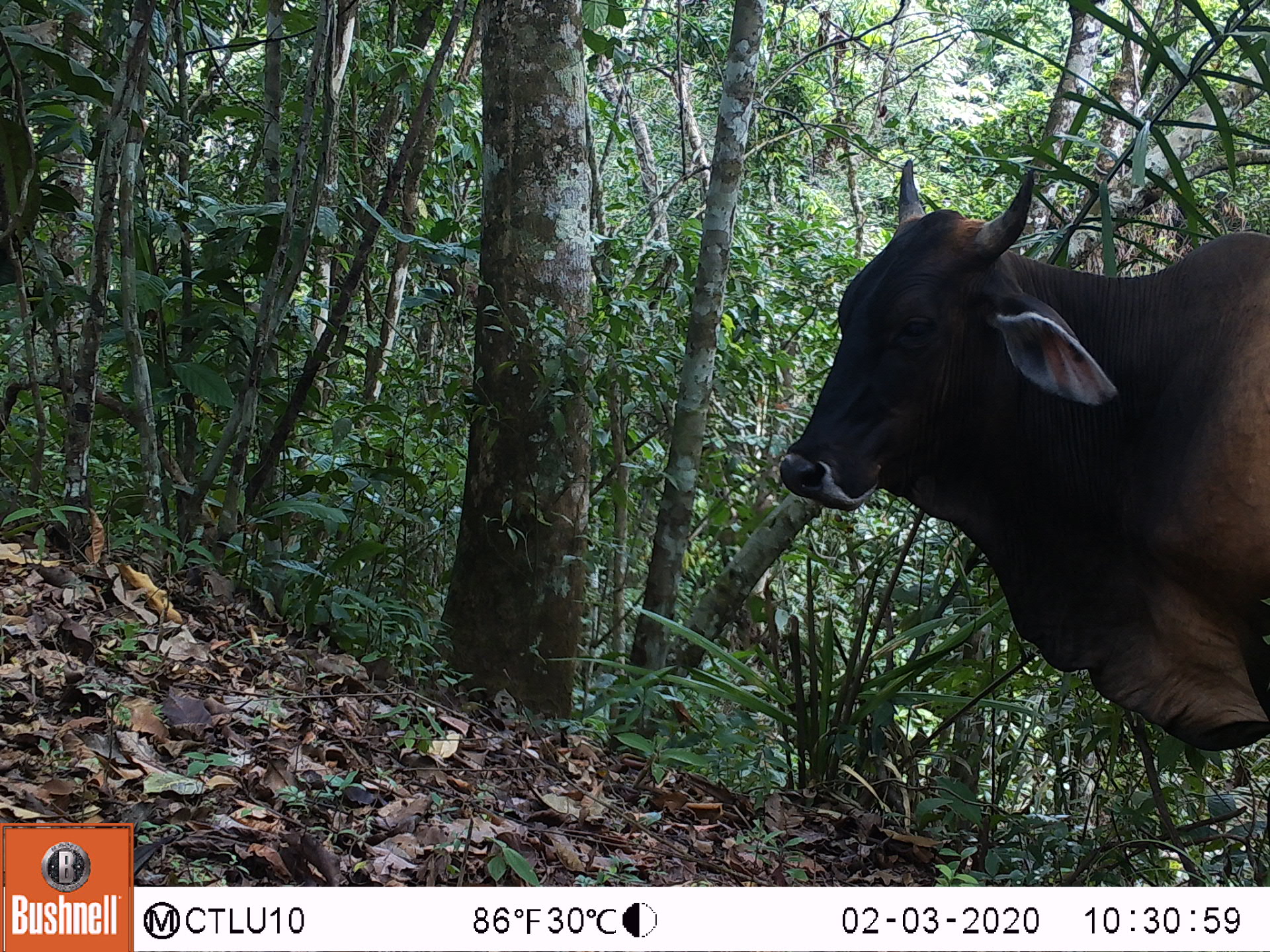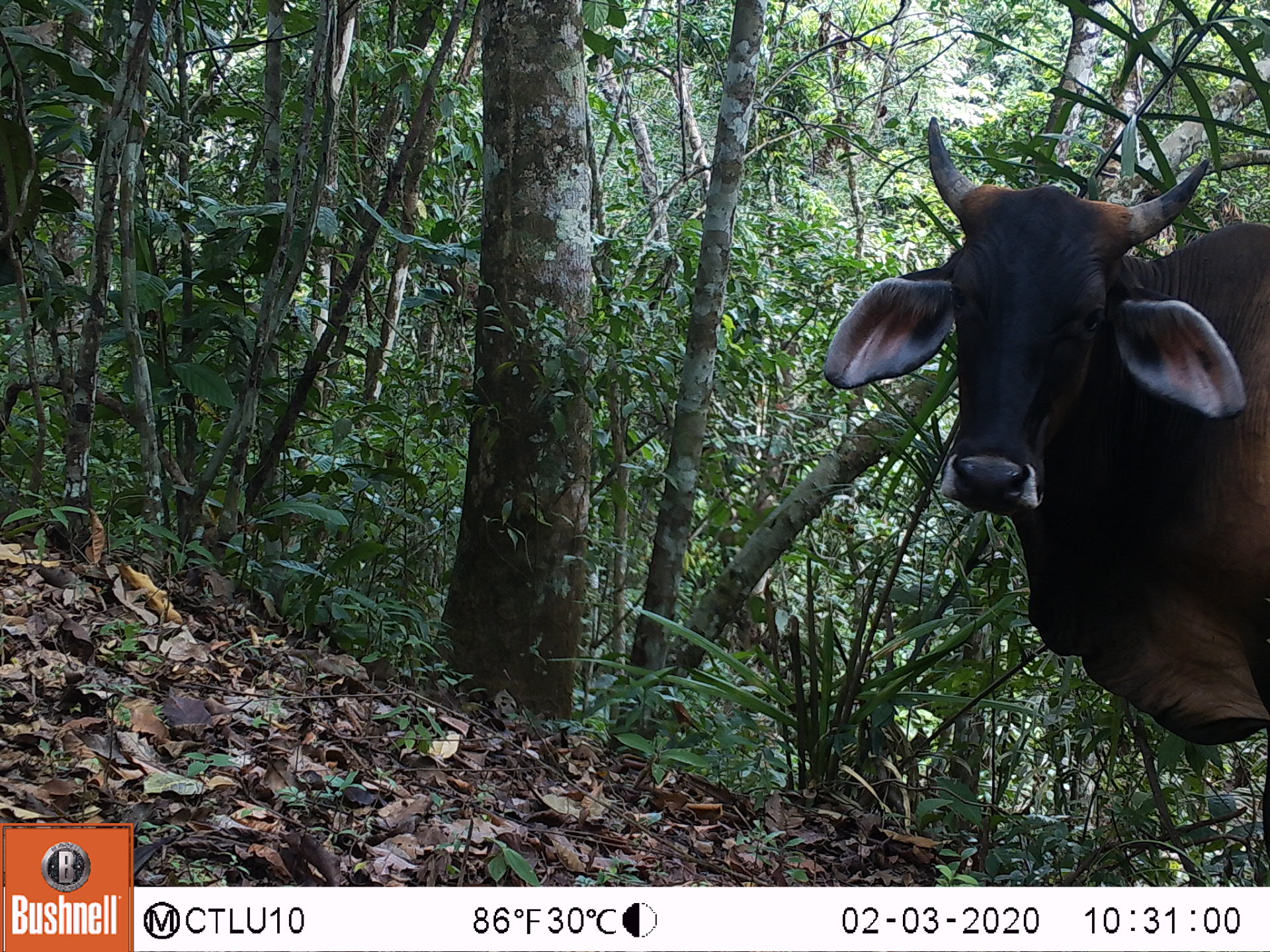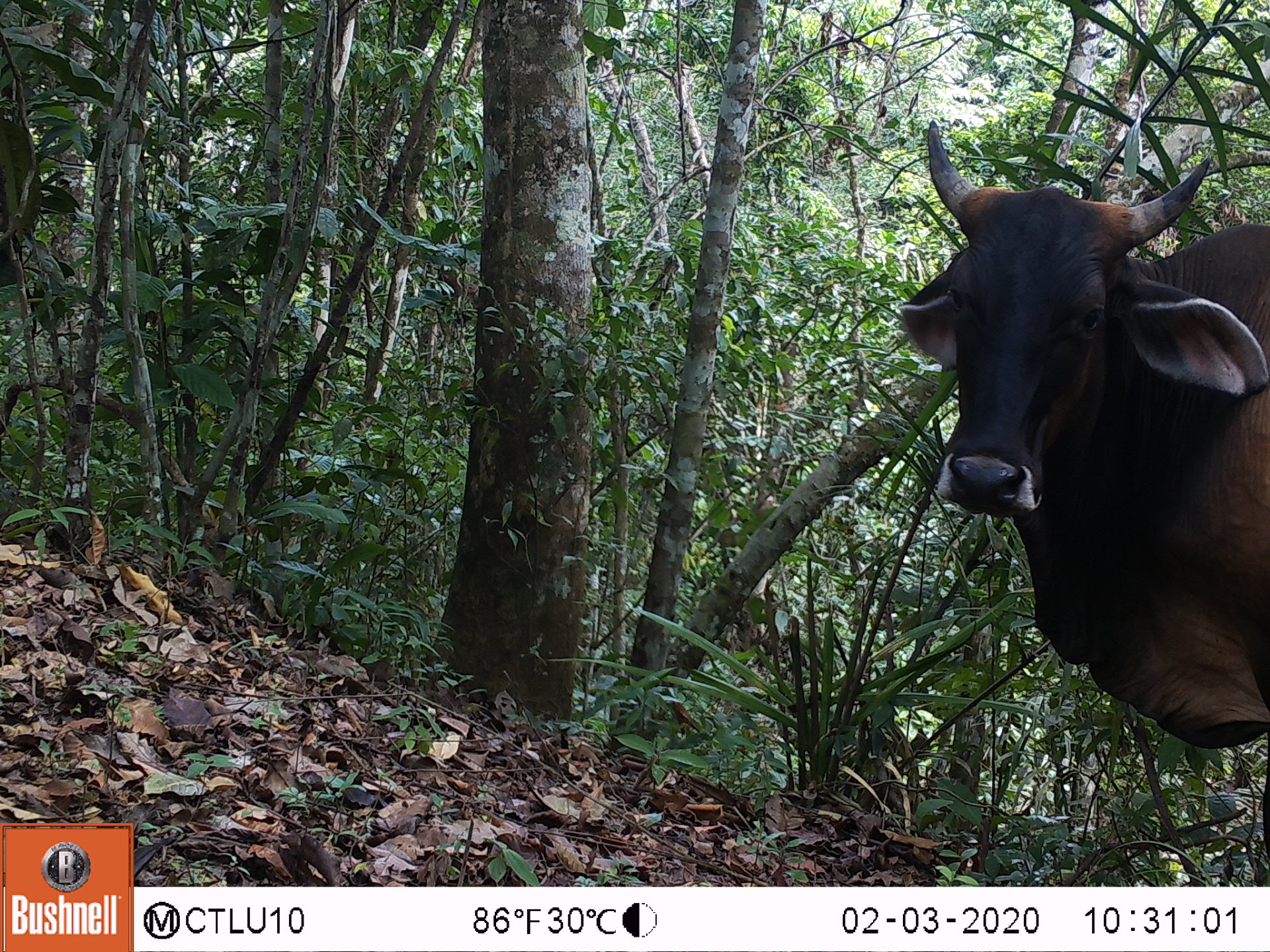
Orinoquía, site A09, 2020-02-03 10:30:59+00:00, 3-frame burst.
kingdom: Animalia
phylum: Chordata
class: Mammalia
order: Artiodactyla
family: Bovidae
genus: Bos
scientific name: Bos taurus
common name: cow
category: cattle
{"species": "cattle (cow) (Bos taurus)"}